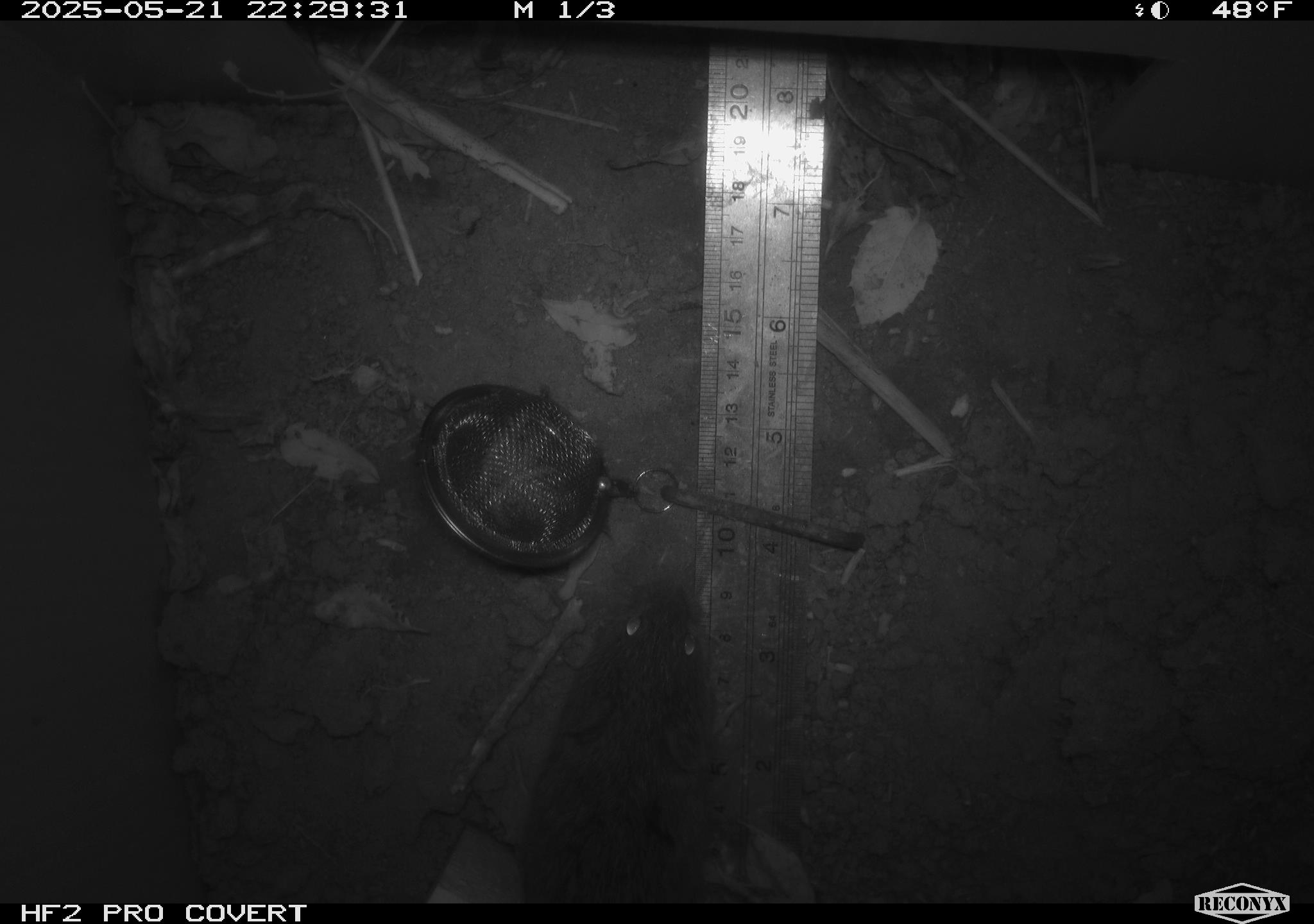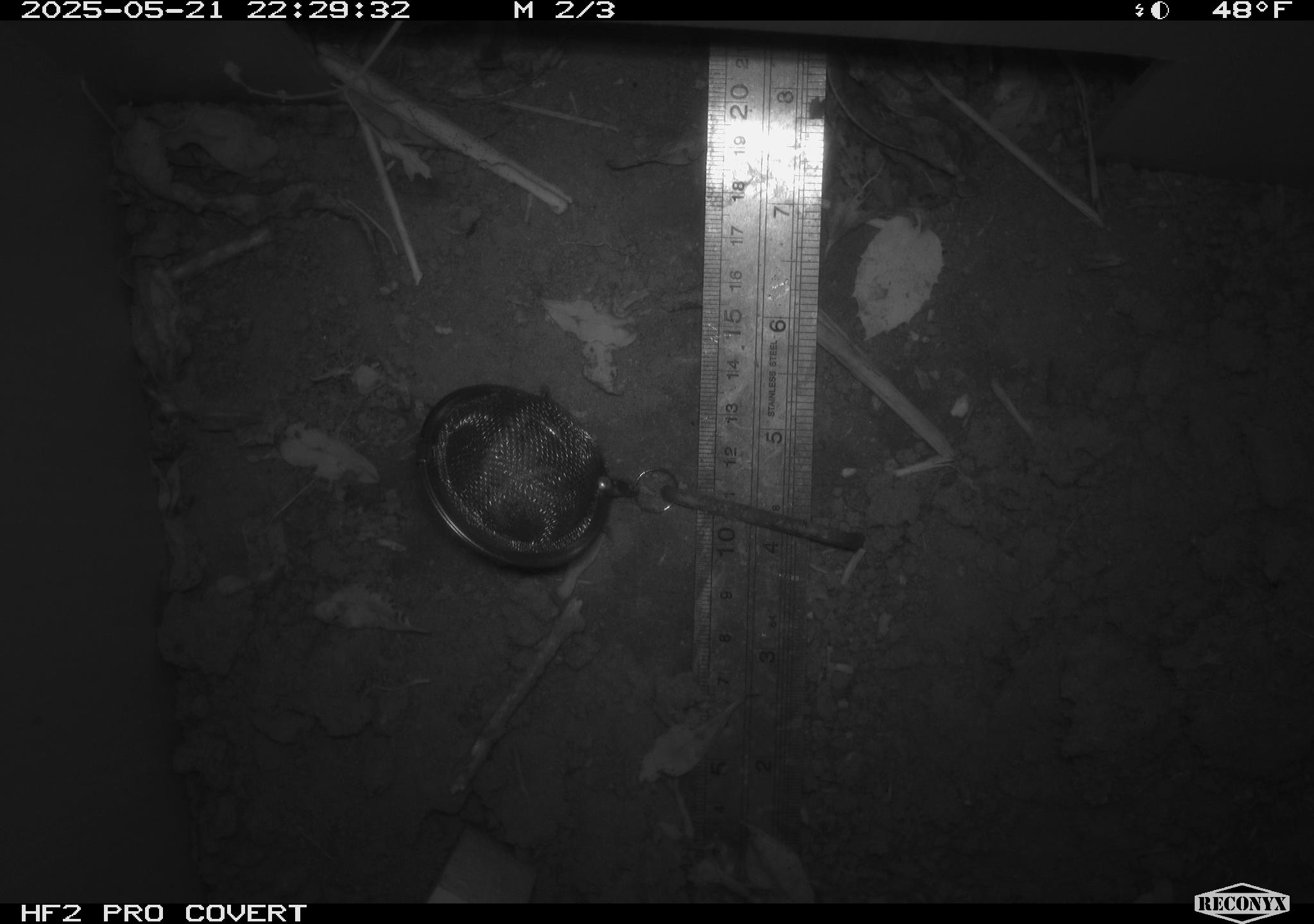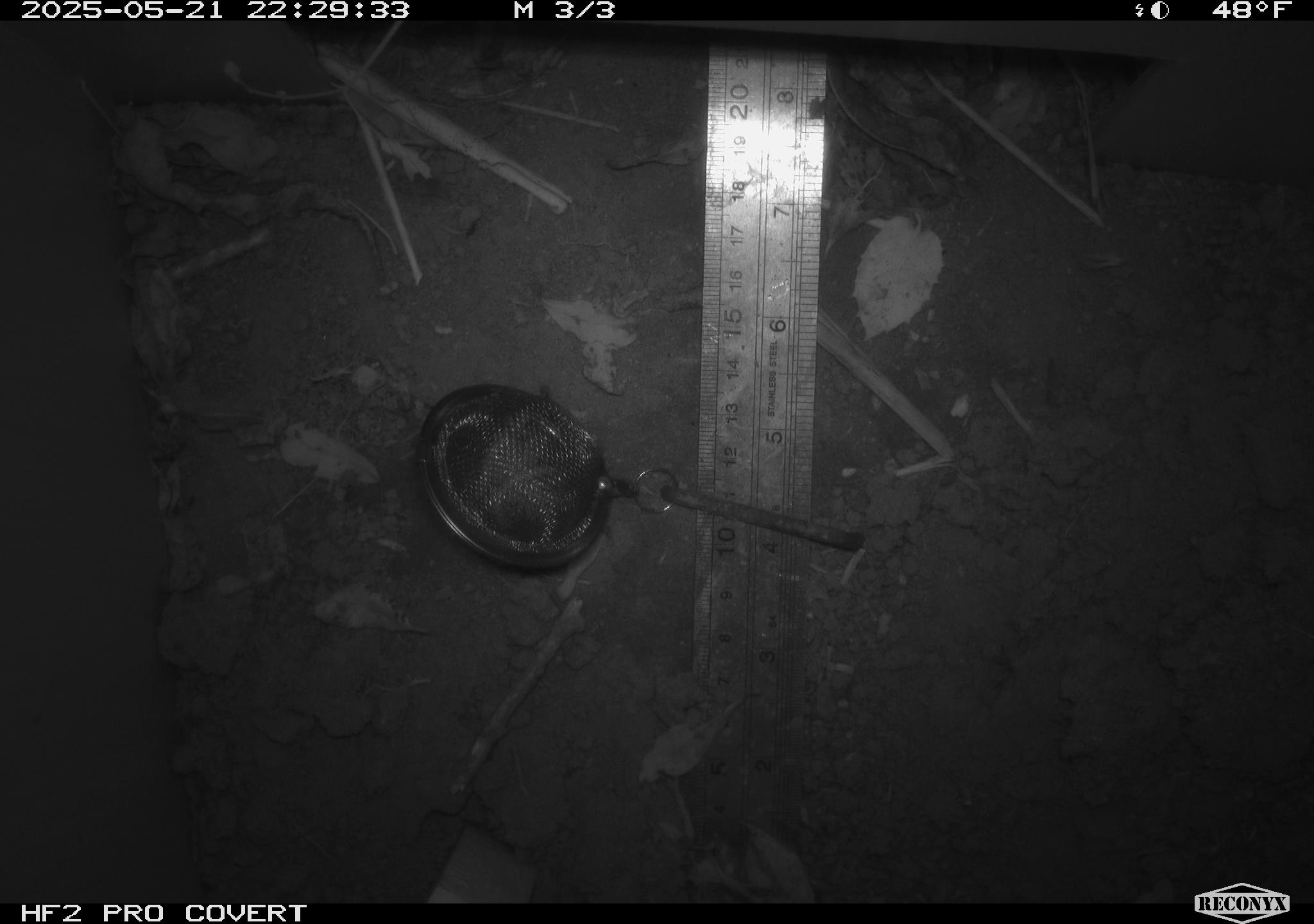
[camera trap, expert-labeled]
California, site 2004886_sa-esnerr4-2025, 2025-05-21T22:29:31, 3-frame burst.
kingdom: Animalia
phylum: Chordata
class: Mammalia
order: Rodentia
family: Cricetidae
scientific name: Arvicolinae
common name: voles, lemmings, and muskrats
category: arvicolinae subfamily